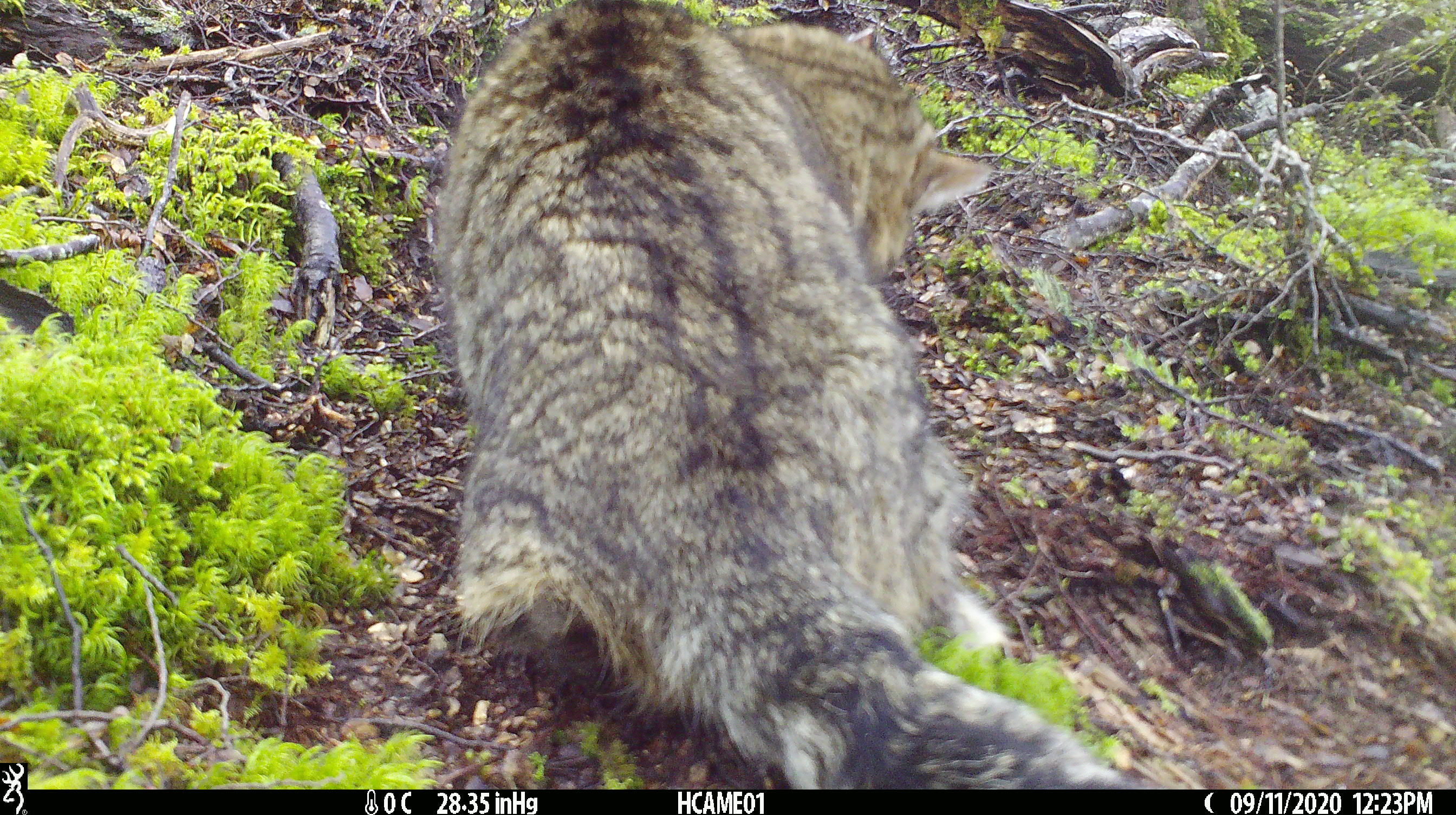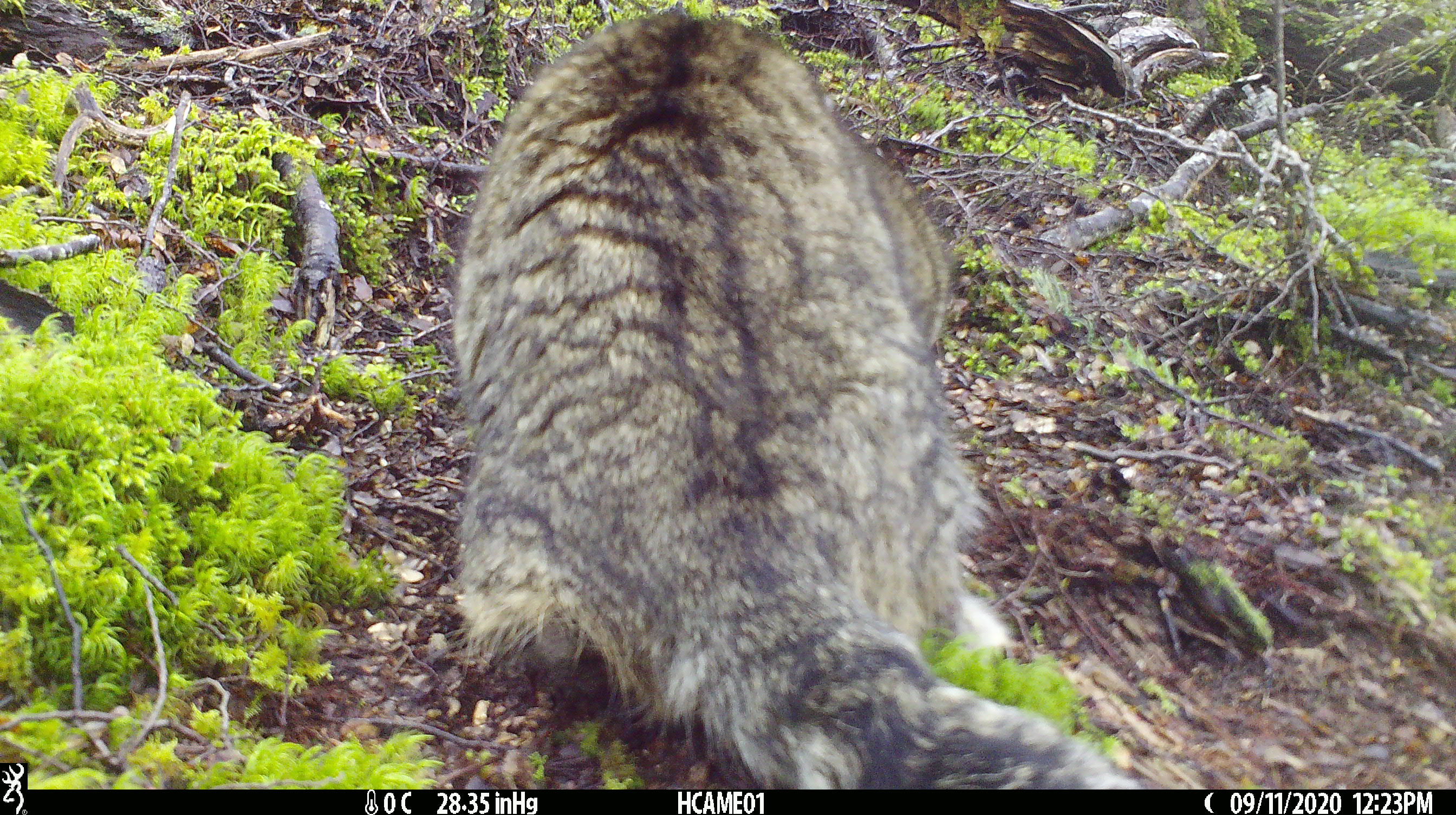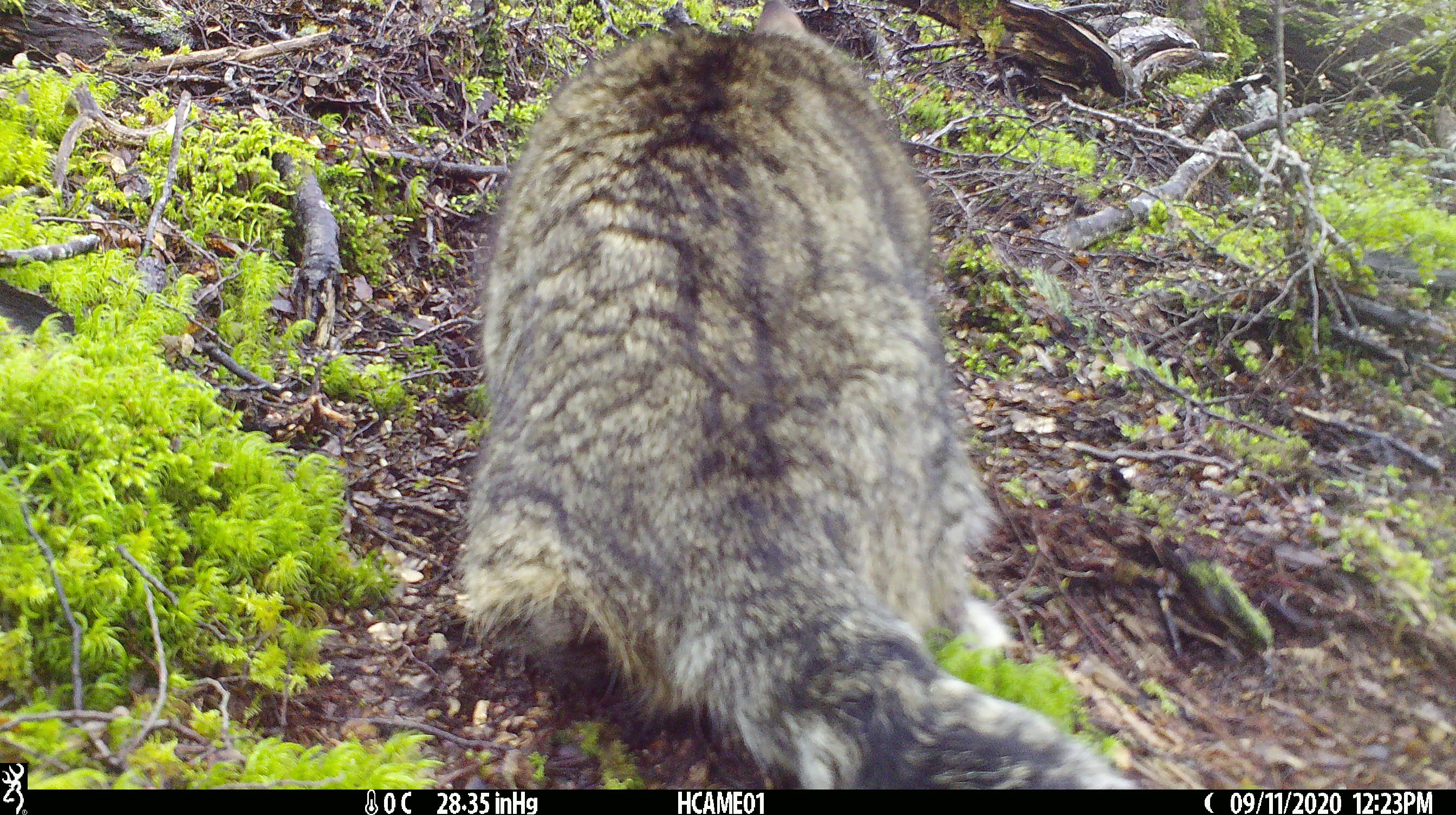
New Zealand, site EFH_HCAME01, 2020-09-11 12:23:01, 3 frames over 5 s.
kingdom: Animalia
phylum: Chordata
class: Mammalia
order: Carnivora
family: Felidae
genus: Felis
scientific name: Felis catus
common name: domestic cat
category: cat